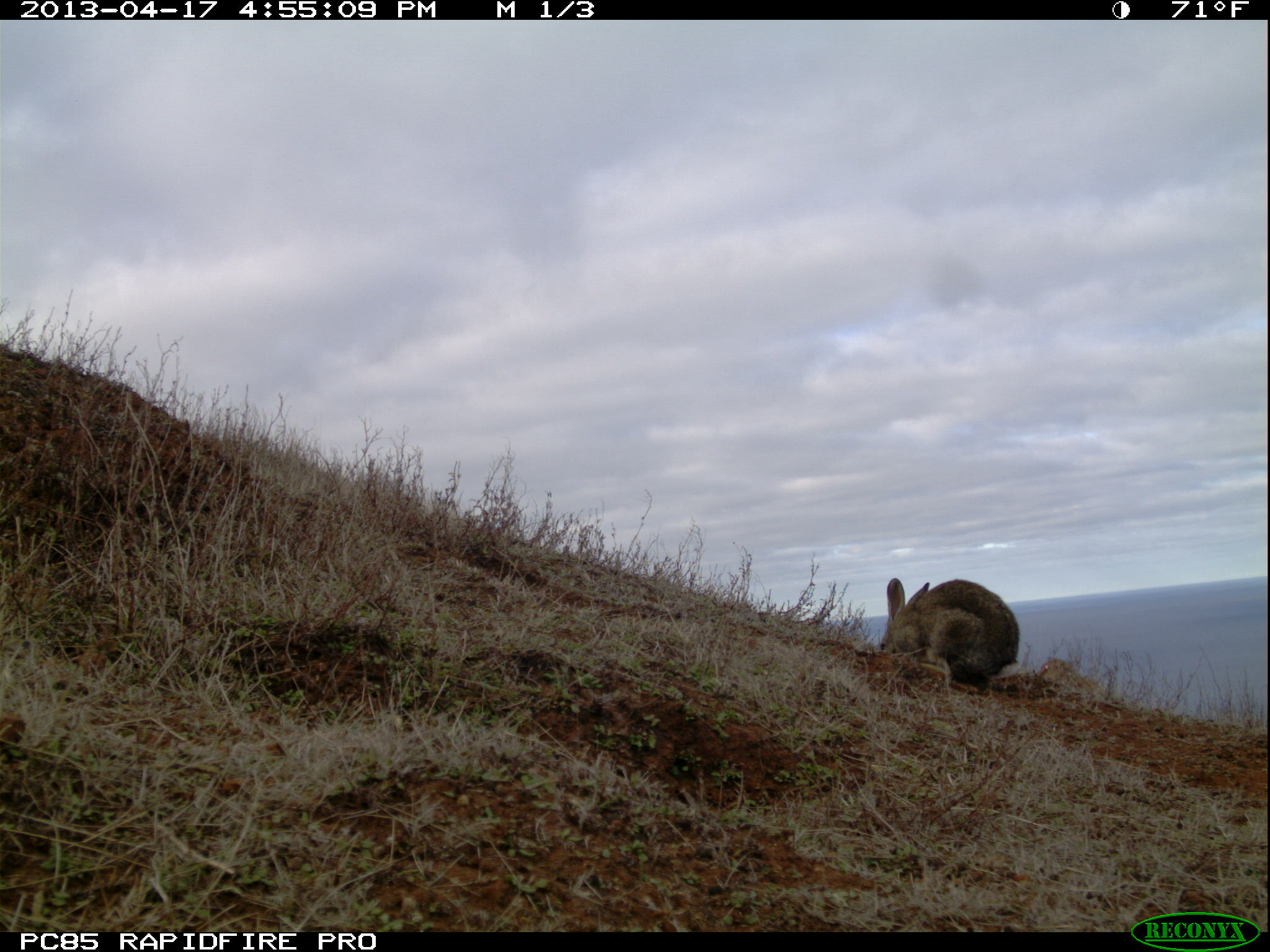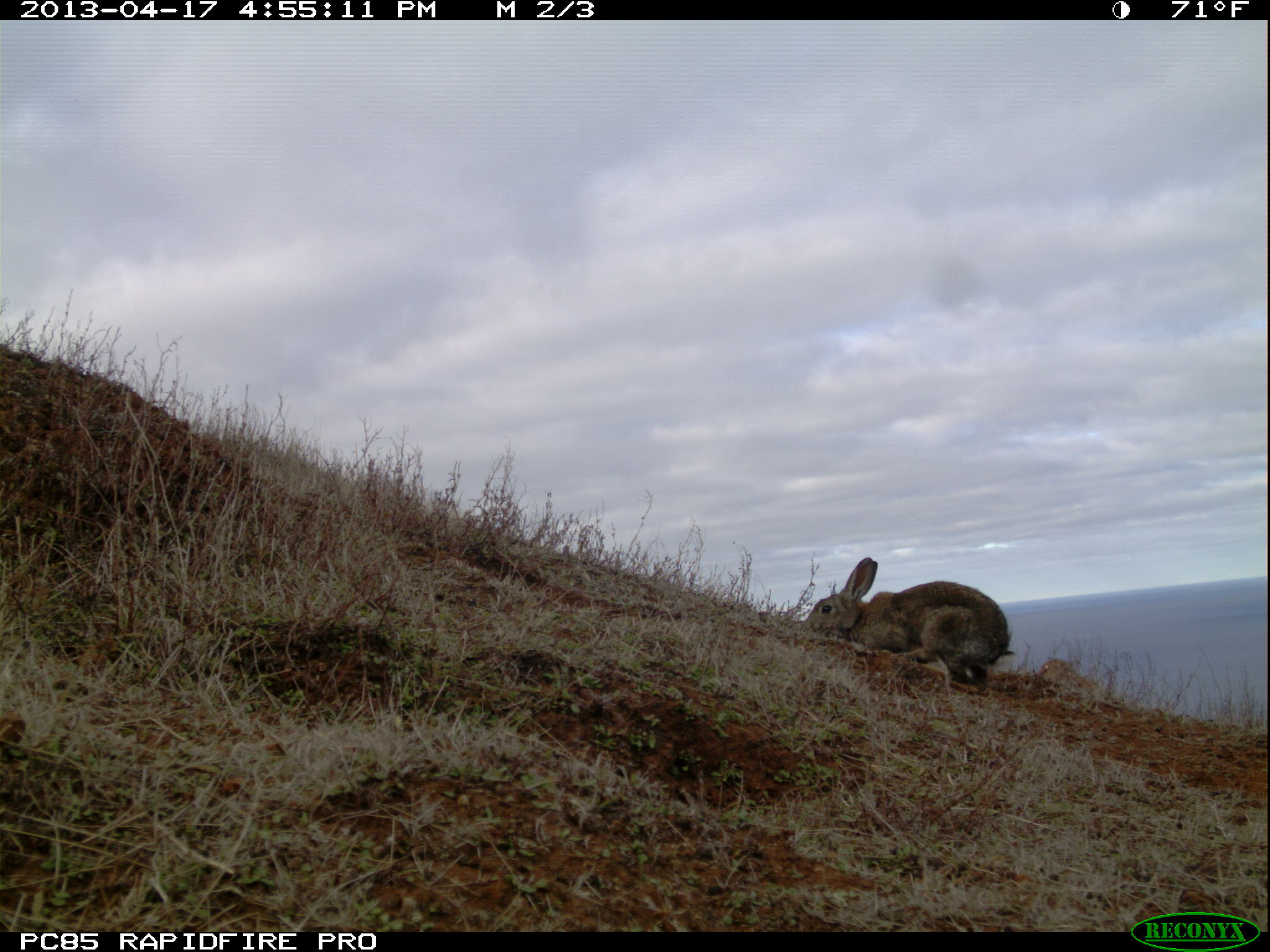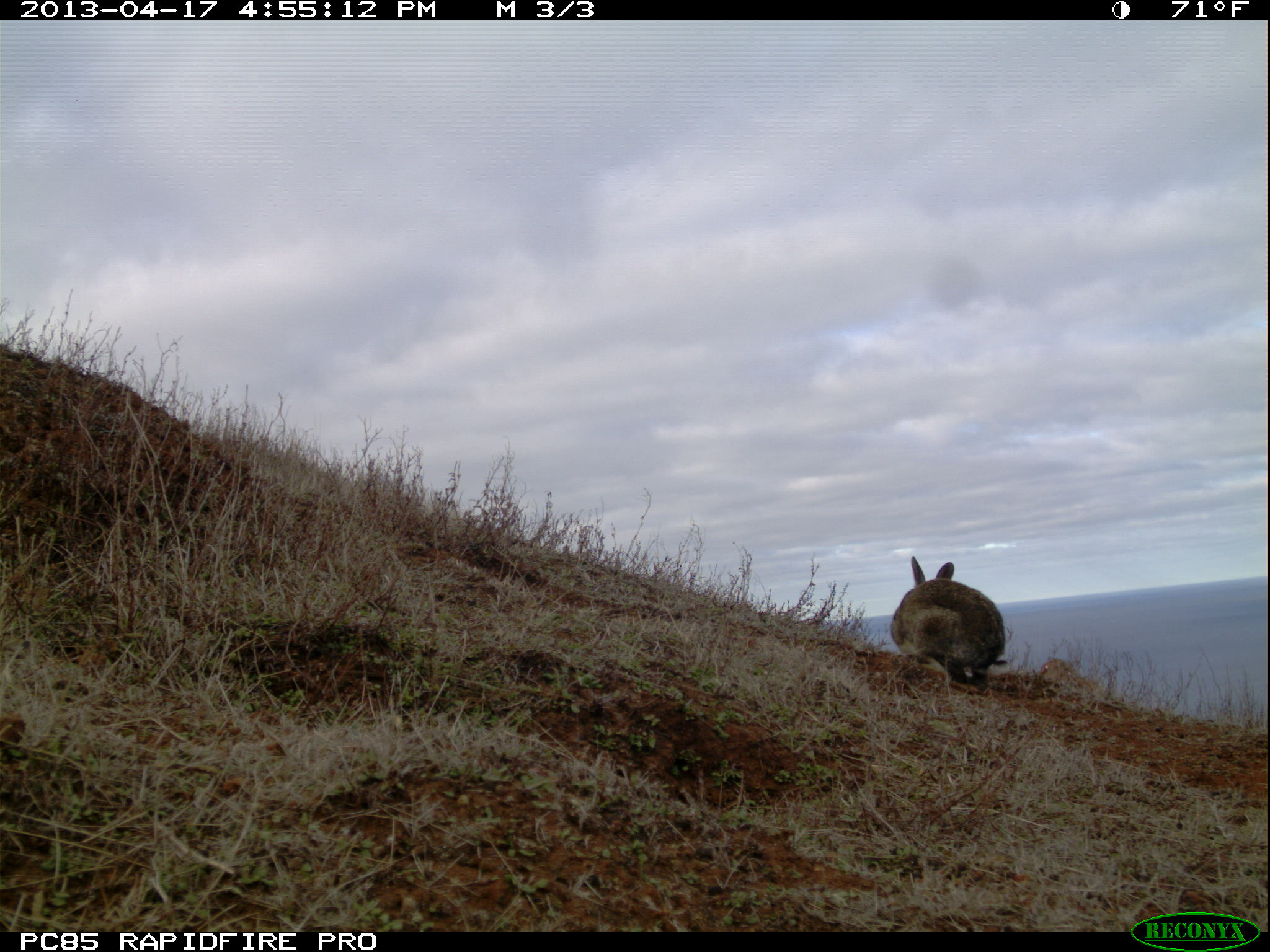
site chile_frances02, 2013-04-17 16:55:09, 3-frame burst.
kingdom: Animalia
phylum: Chordata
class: Mammalia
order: Lagomorpha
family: Leporidae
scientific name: Leporidae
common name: rabbits and hares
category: rabbit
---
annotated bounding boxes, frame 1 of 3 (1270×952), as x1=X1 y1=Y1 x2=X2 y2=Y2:
rabbit: x1=877 y1=576 x2=1021 y2=690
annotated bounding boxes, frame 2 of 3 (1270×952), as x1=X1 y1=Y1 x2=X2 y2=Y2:
rabbit: x1=801 y1=556 x2=1018 y2=692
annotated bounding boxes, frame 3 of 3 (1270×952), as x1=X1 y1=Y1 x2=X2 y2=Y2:
rabbit: x1=892 y1=555 x2=1006 y2=690